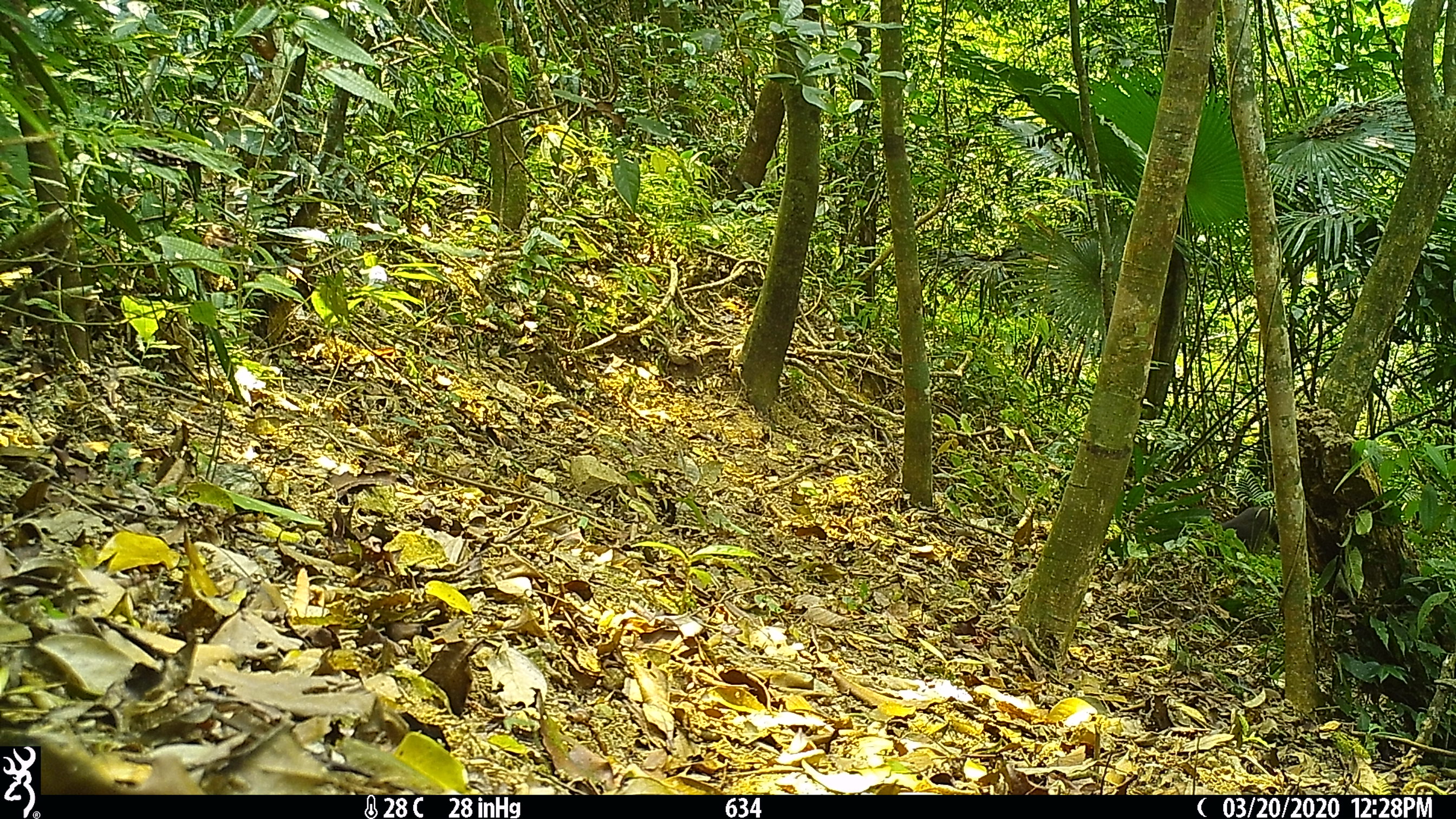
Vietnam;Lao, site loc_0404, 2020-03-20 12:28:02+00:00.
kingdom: Animalia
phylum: Chordata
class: Mammalia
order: Primates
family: Cercopithecidae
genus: Macaca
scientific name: Macaca arctoides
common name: stump-tailed macaque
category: stump tailed macaque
Stump tailed macaque (stump-tailed macaque) (Macaca arctoides). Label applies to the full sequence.